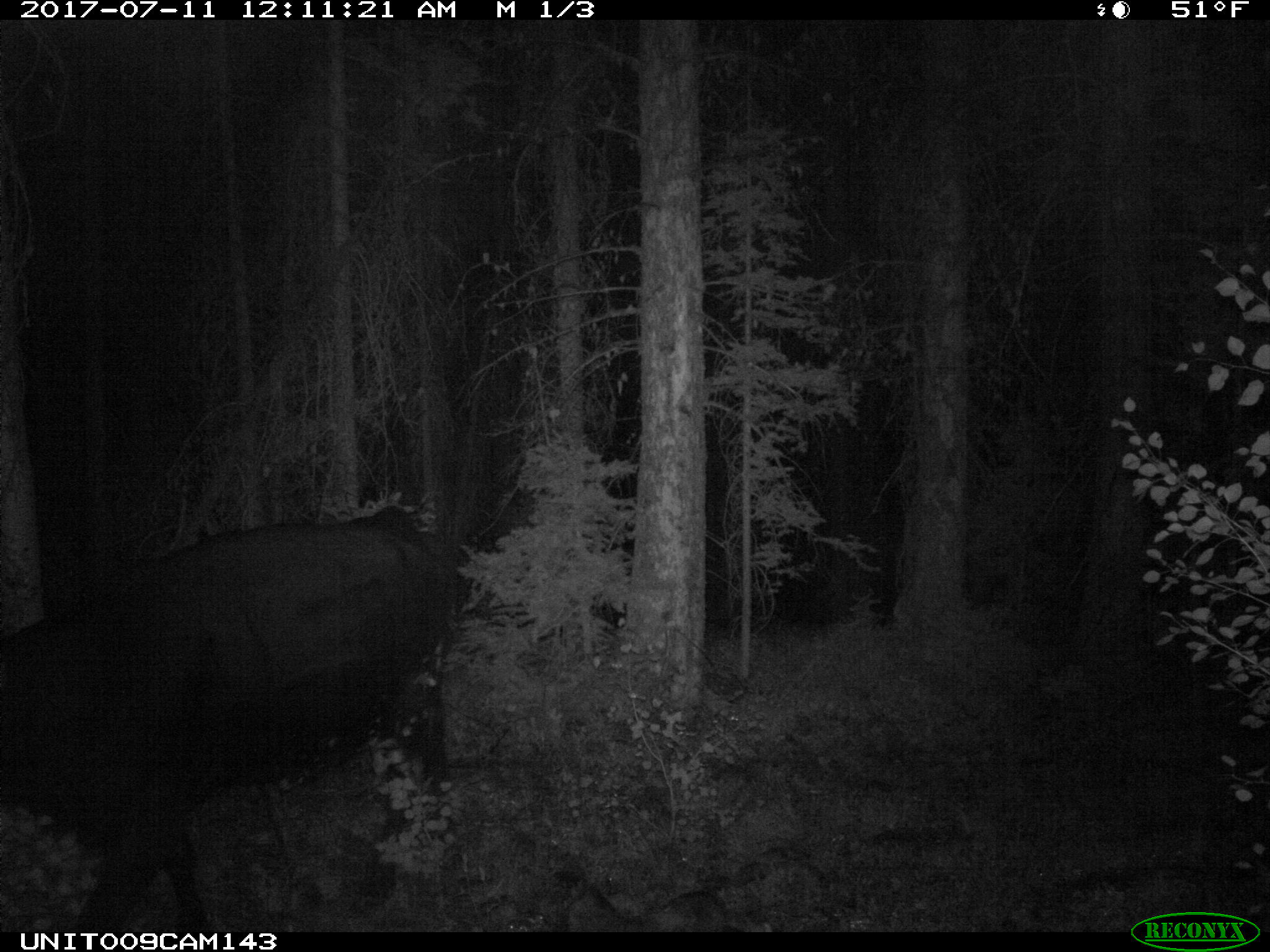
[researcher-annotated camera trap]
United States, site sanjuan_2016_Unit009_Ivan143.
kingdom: Animalia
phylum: Chordata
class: Mammalia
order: Artiodactyla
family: Bovidae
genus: Bos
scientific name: Bos taurus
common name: domestic cow